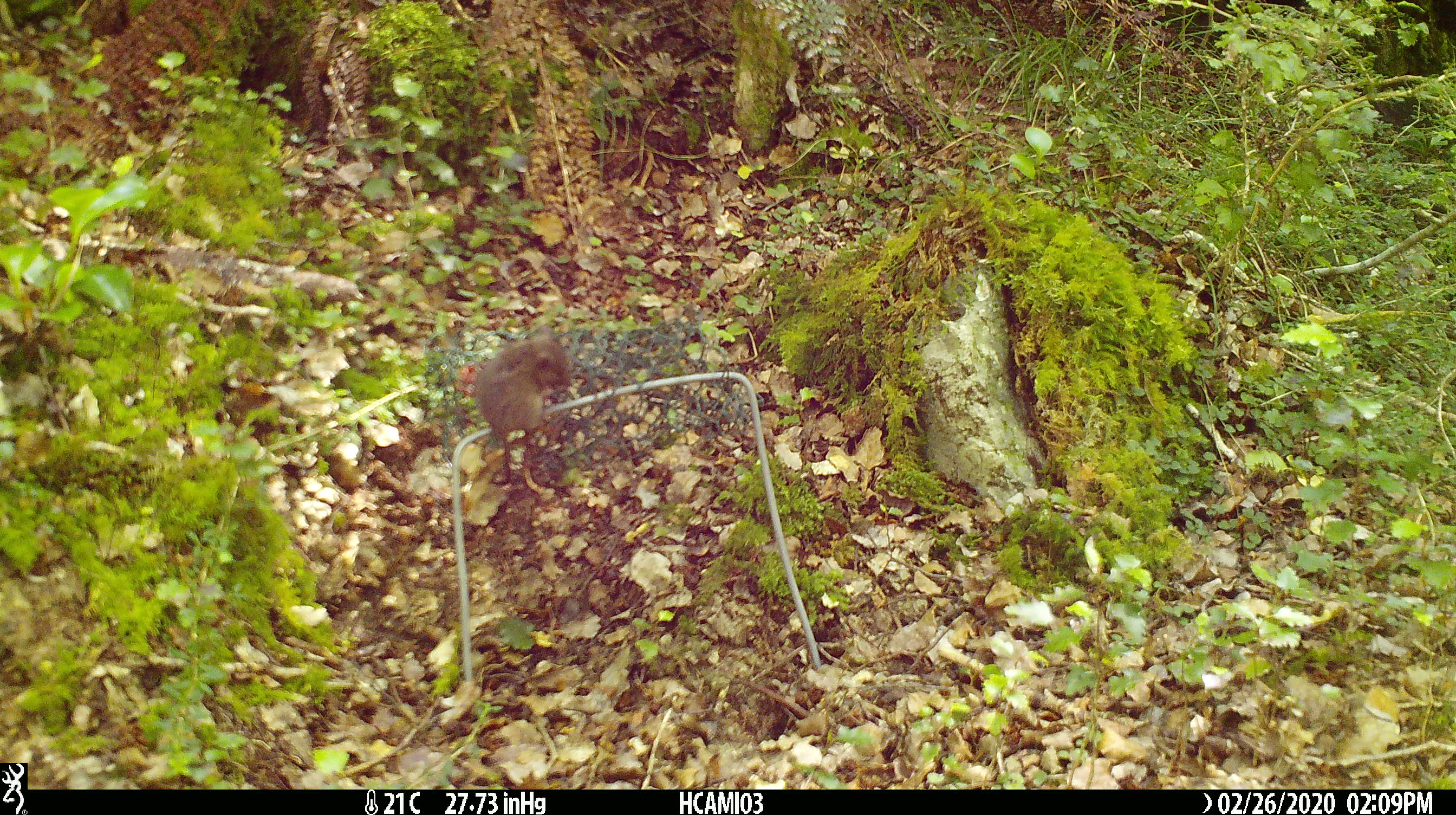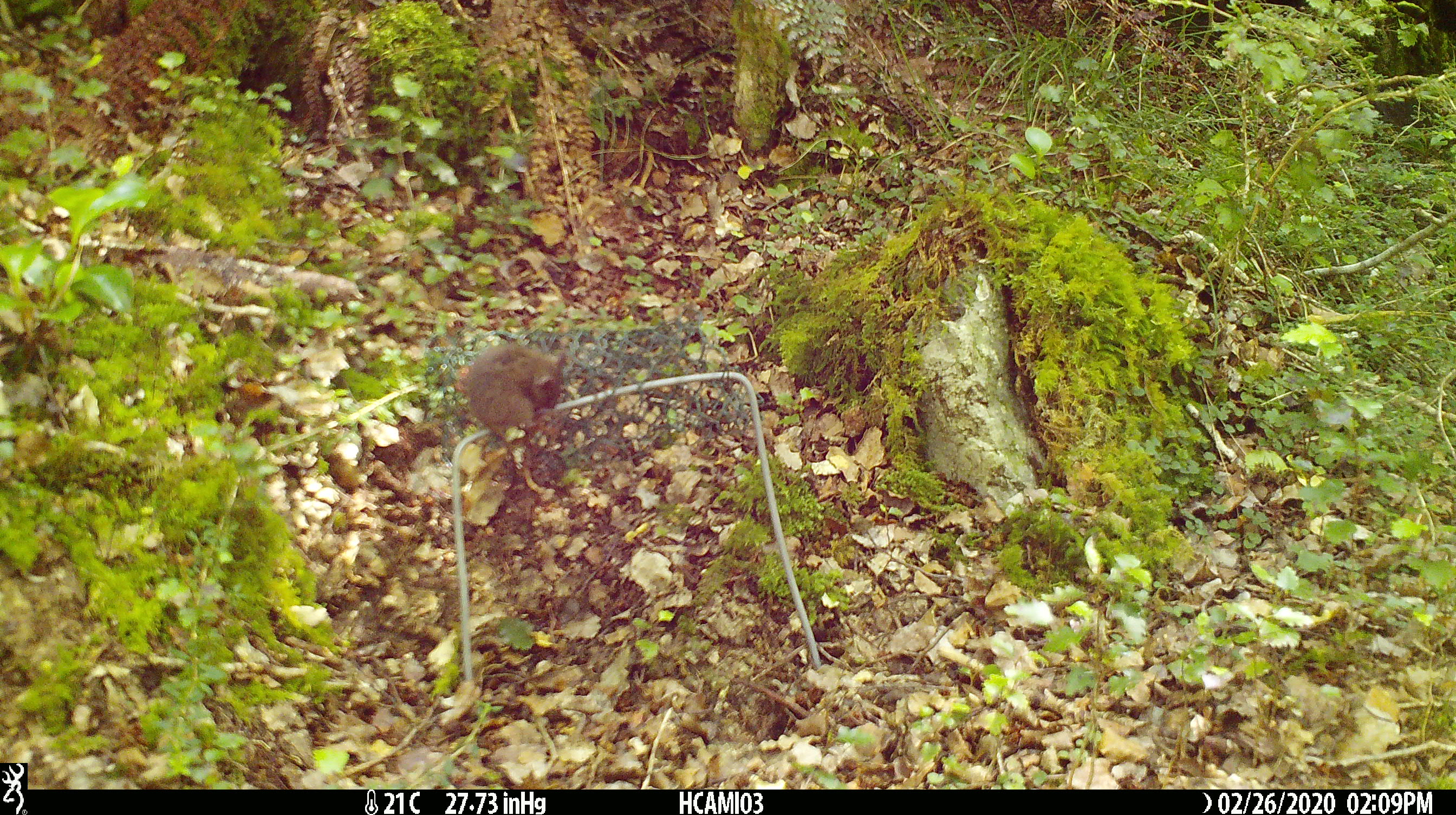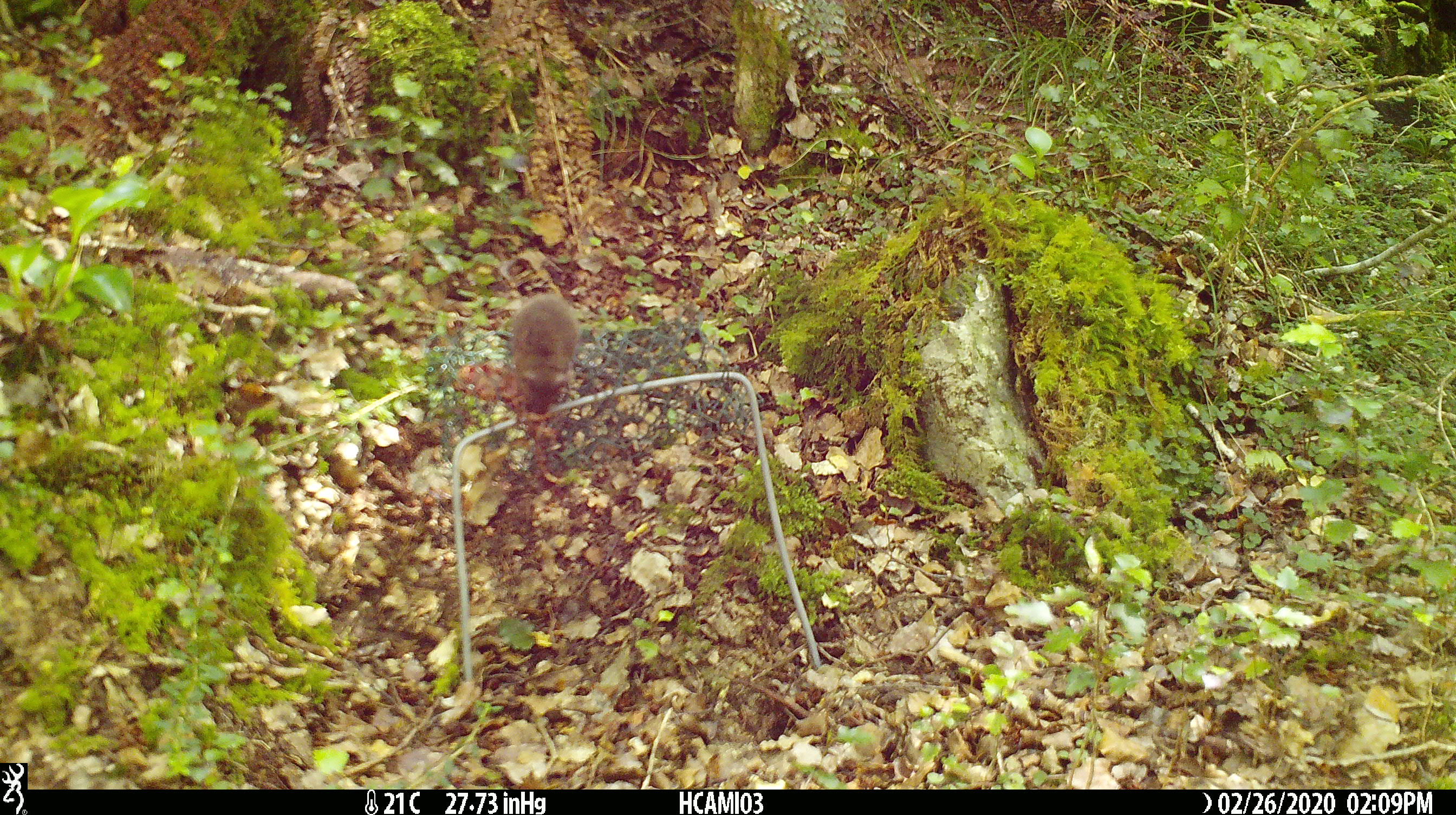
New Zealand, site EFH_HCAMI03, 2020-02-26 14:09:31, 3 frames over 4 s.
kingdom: Animalia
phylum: Chordata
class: Mammalia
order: Rodentia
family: Muridae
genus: Mus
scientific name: Mus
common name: mouse